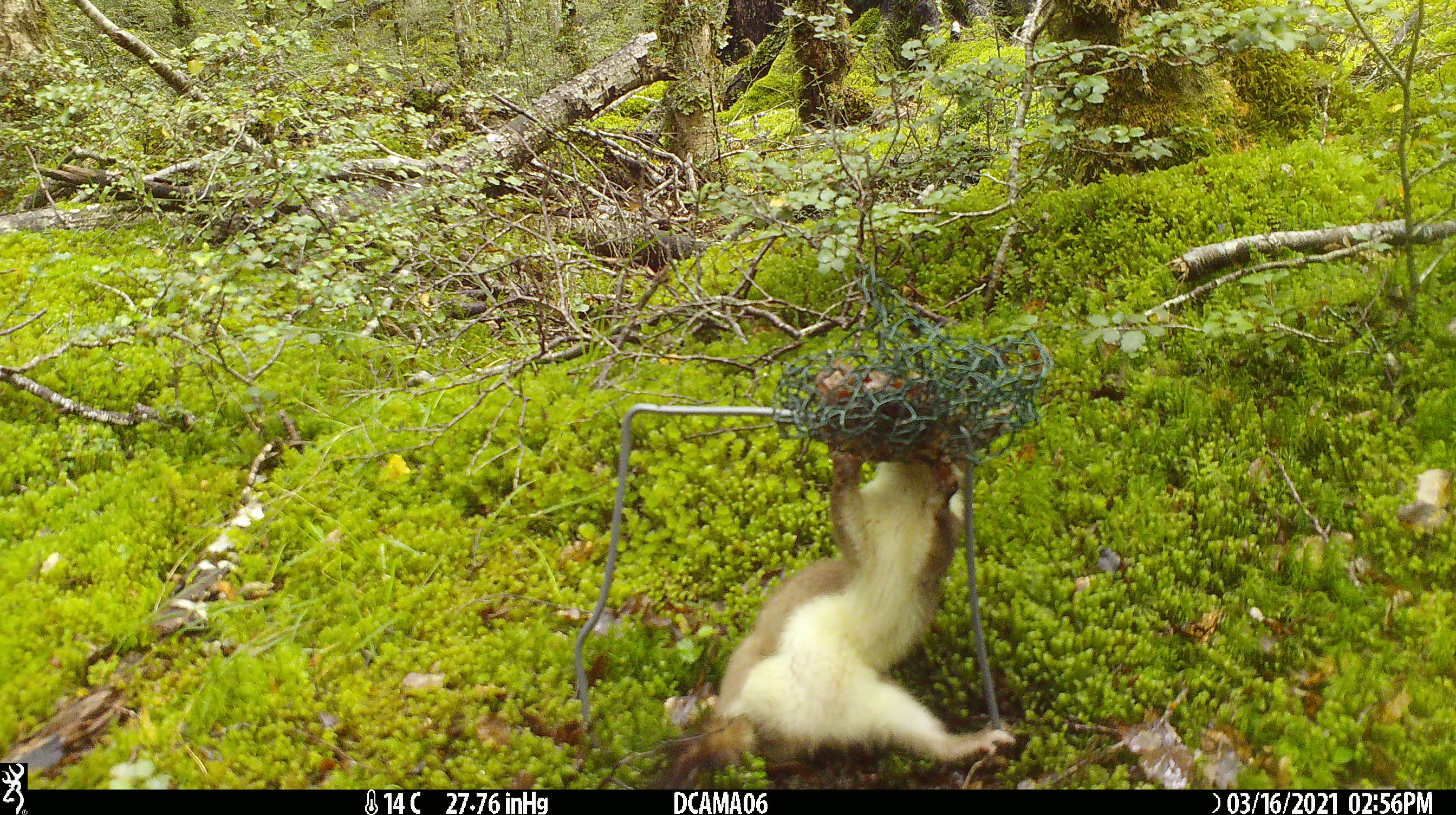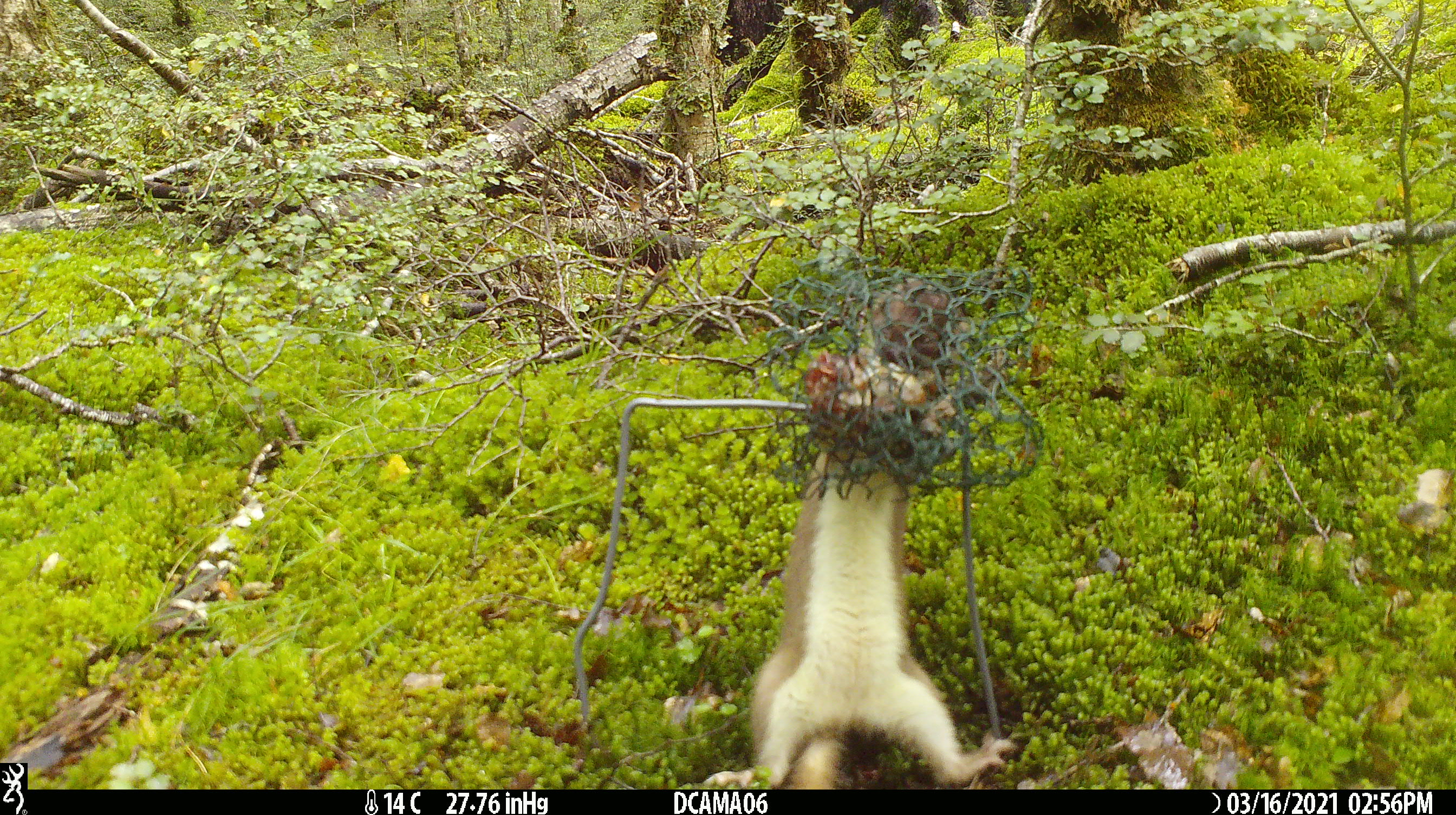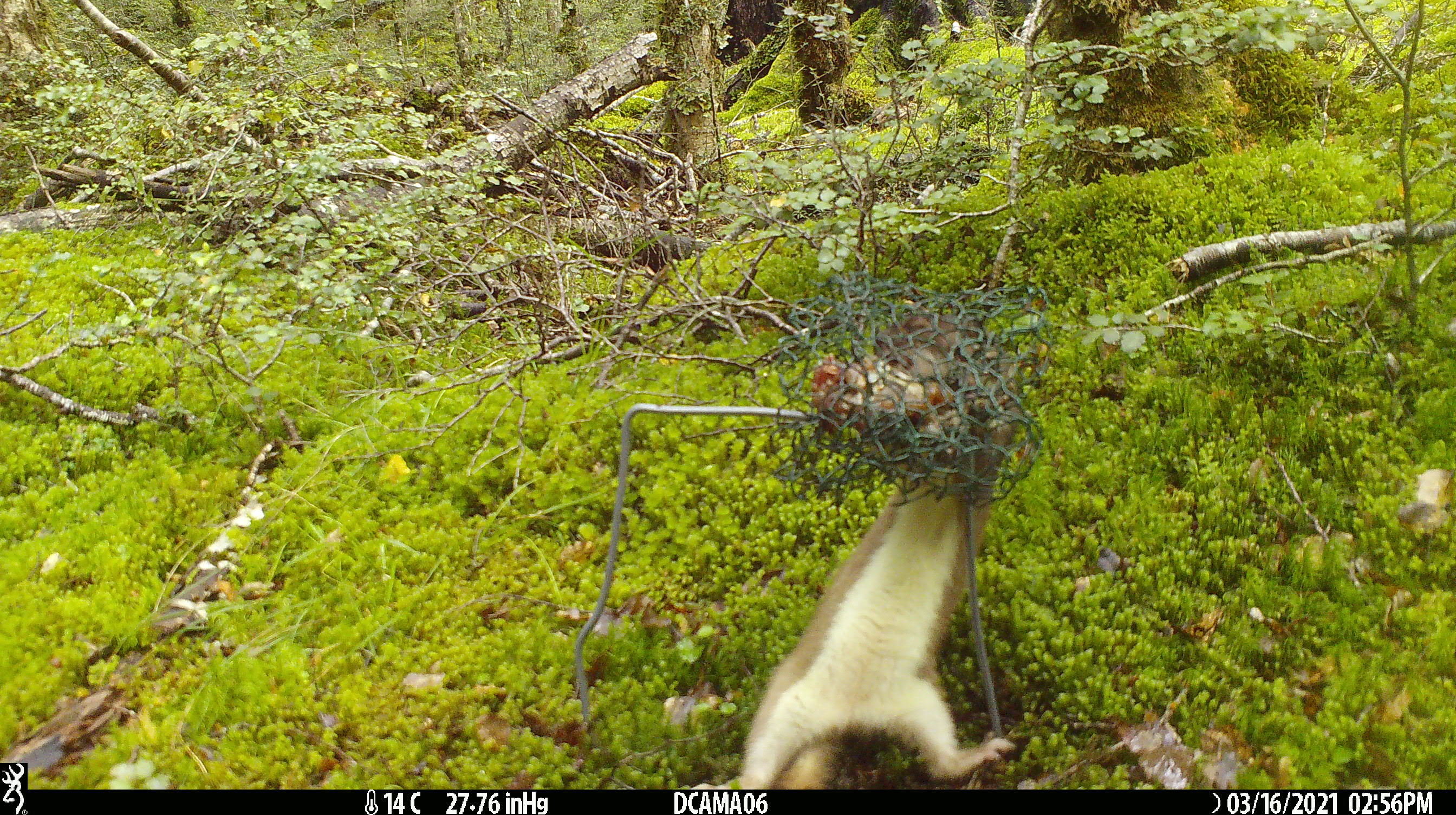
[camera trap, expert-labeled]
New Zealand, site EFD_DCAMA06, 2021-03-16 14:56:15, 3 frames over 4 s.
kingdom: Animalia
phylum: Chordata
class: Mammalia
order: Carnivora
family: Mustelidae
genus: Mustela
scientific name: Mustela erminea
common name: stoat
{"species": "stoat (Mustela erminea)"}